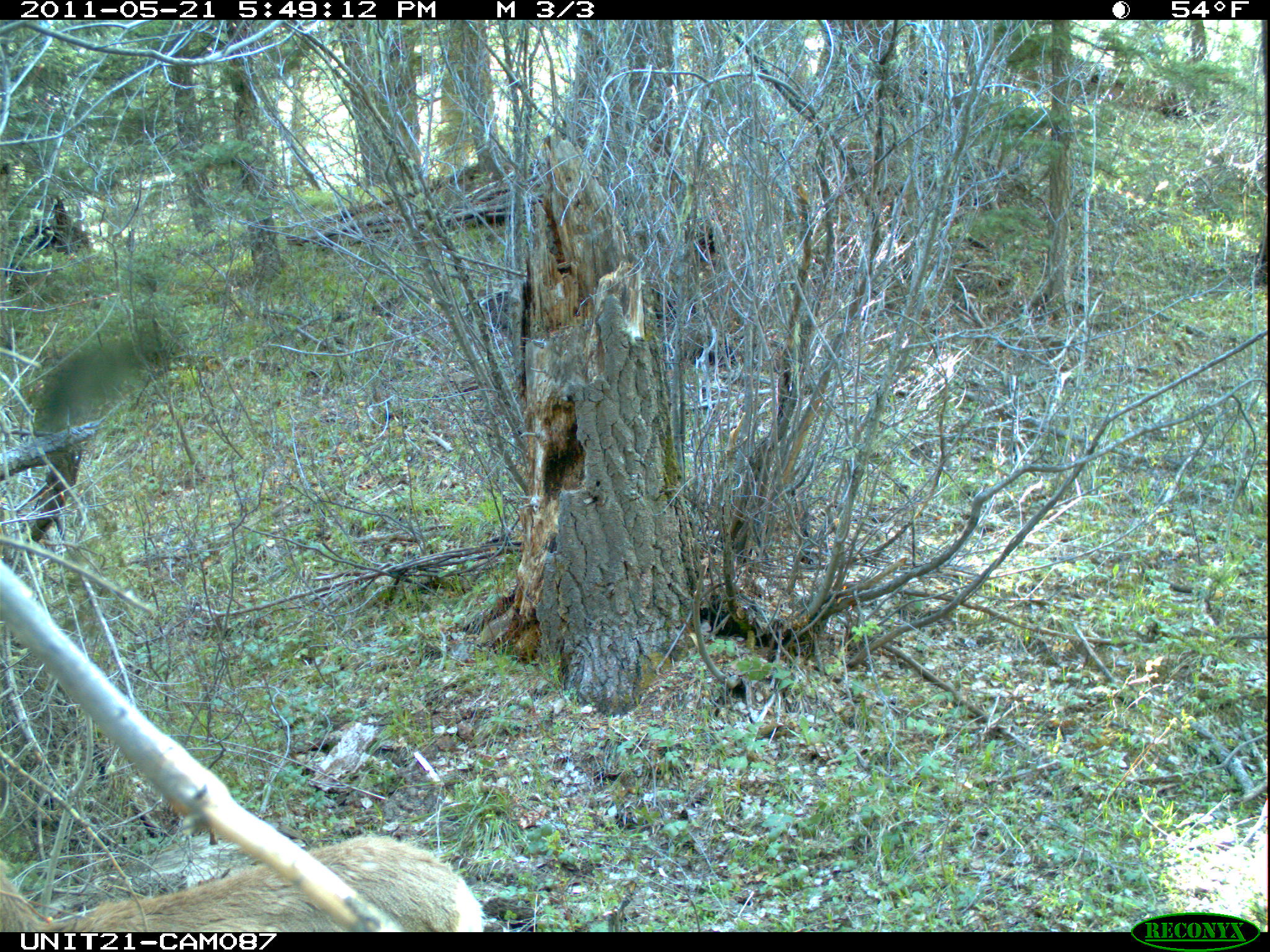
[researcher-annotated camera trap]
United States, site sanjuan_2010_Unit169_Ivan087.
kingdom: Animalia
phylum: Chordata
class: Mammalia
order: Artiodactyla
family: Cervidae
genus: Odocoileus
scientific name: Odocoileus hemionus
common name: mule deer